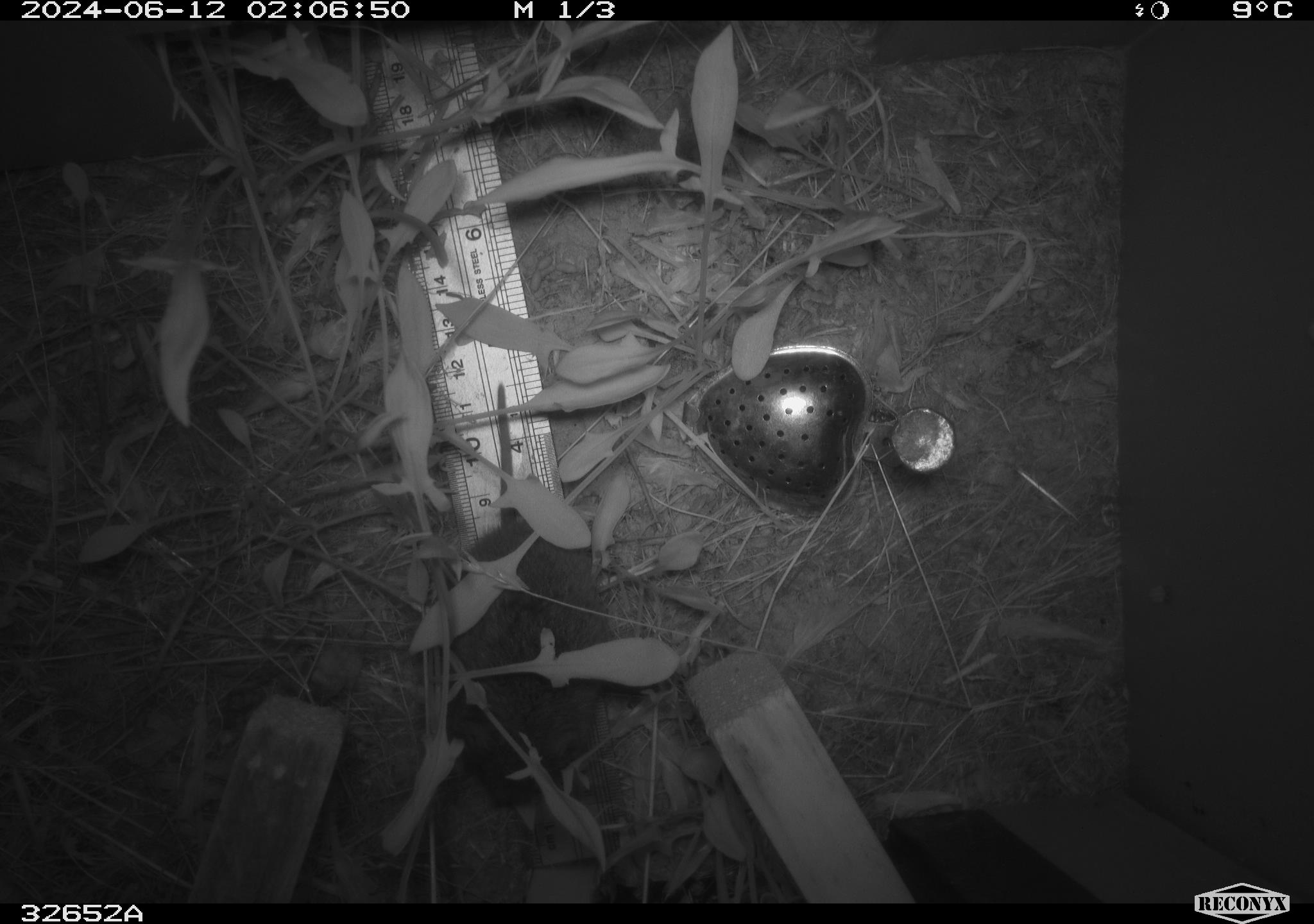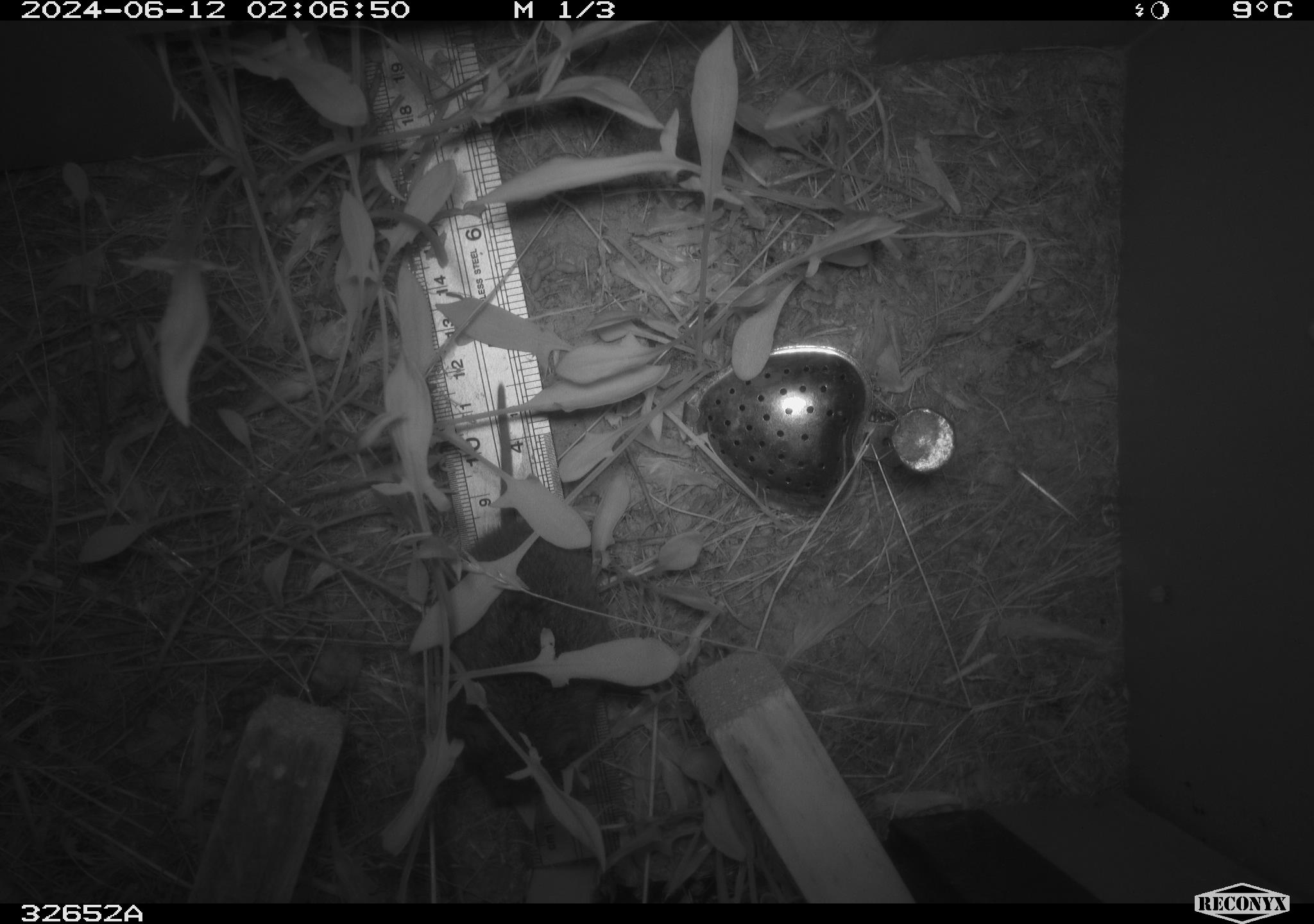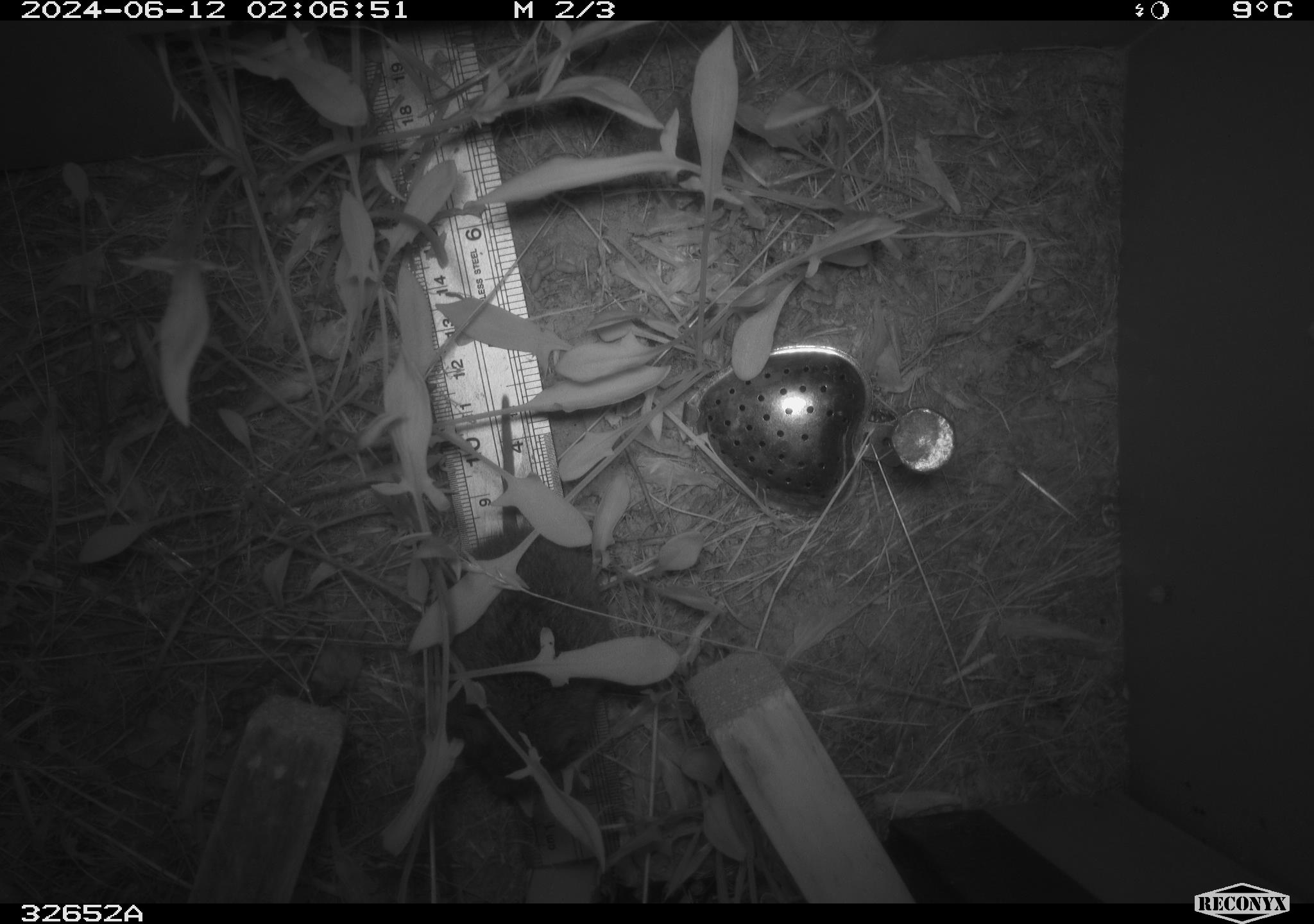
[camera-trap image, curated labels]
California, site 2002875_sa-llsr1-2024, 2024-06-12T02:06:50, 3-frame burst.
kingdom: Animalia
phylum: Chordata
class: Mammalia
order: Rodentia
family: Cricetidae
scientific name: Arvicolinae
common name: voles, lemmings, and muskrats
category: arvicolinae subfamily